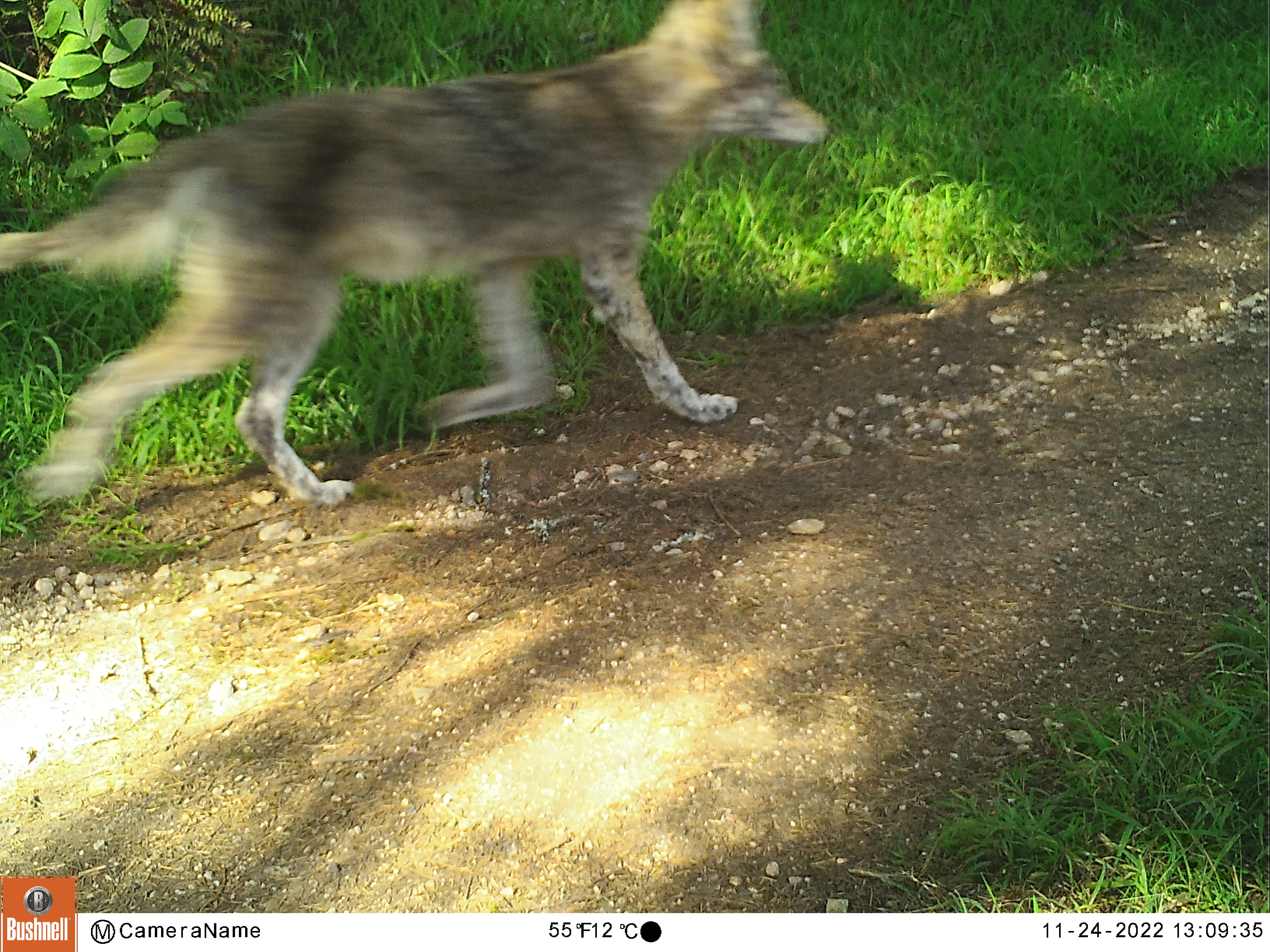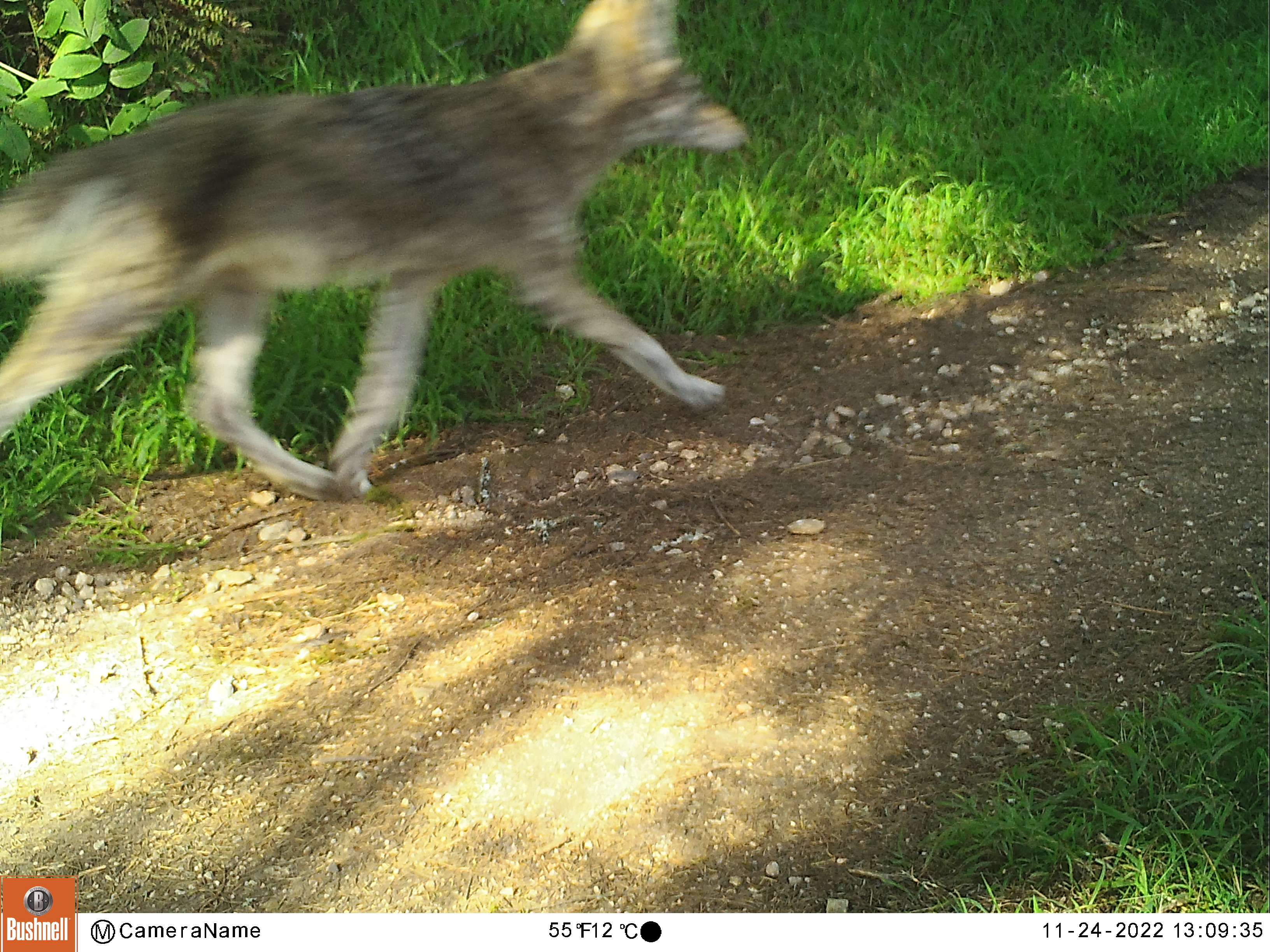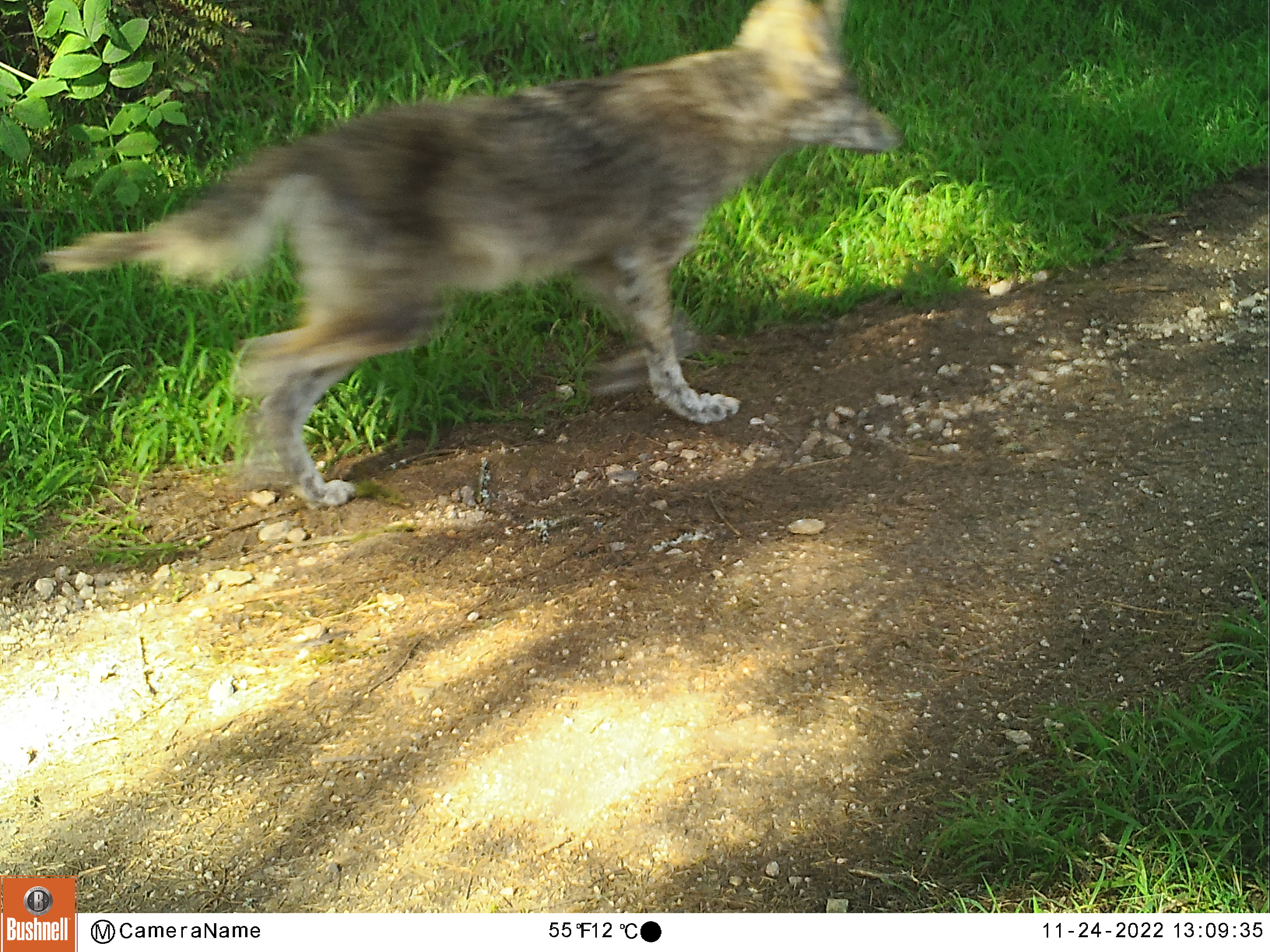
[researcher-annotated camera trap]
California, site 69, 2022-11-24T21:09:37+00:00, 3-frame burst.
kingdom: Animalia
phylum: Chordata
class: Mammalia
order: Carnivora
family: Canidae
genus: Canis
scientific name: Canis latrans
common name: coyote